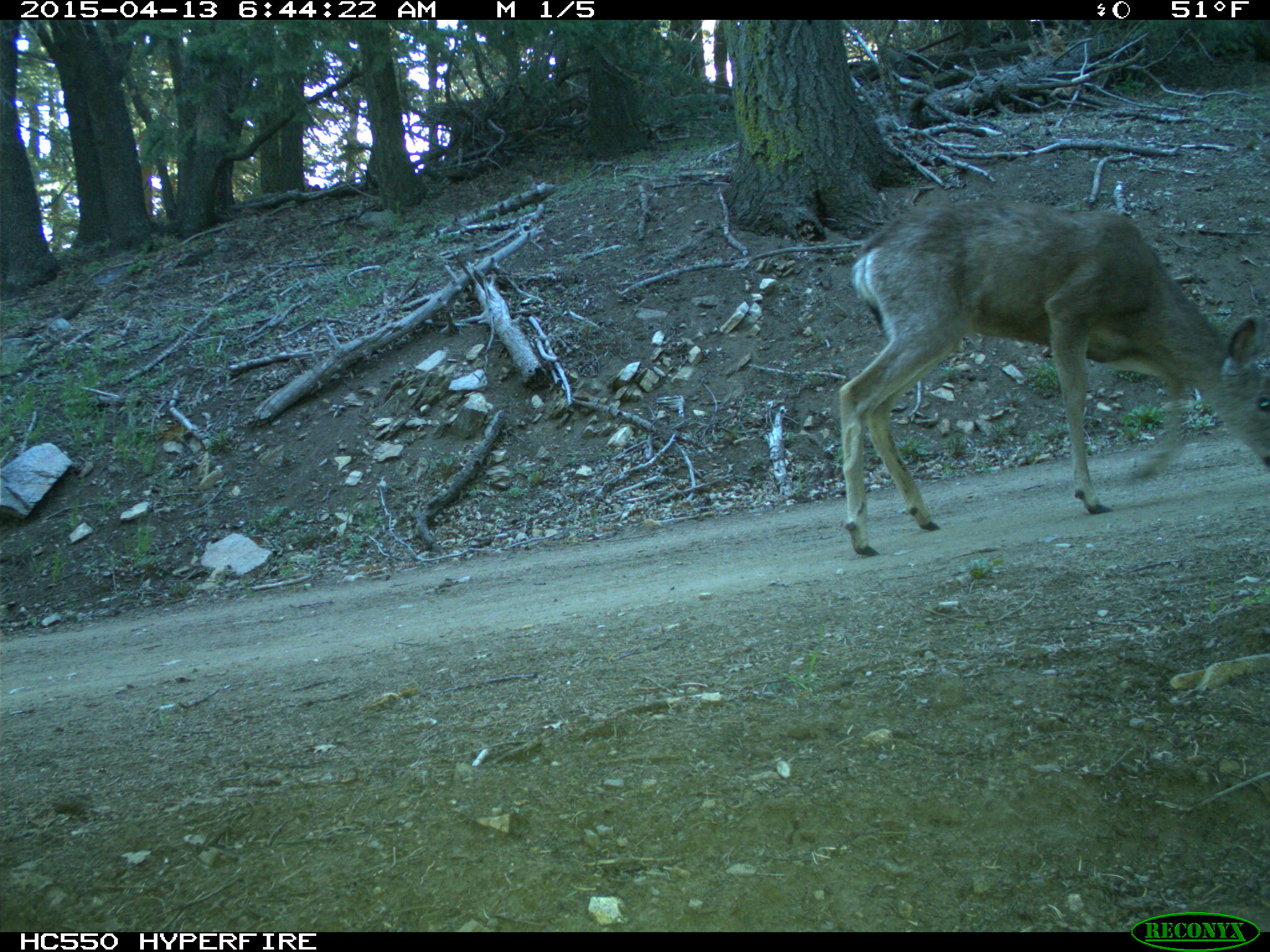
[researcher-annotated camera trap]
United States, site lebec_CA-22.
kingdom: Animalia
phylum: Chordata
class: Mammalia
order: Artiodactyla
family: Cervidae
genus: Odocoileus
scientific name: Odocoileus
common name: deer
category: unidentified deer